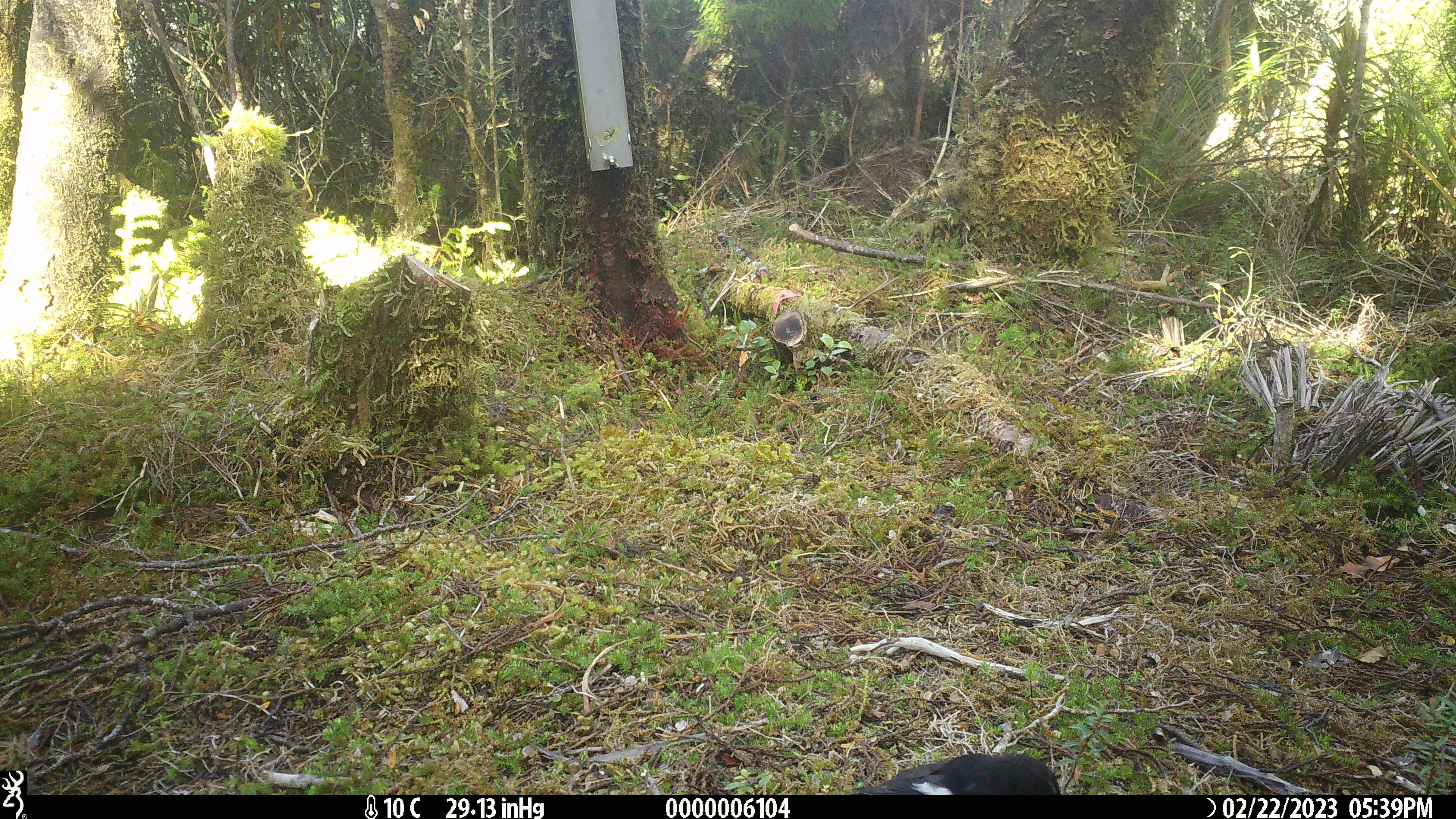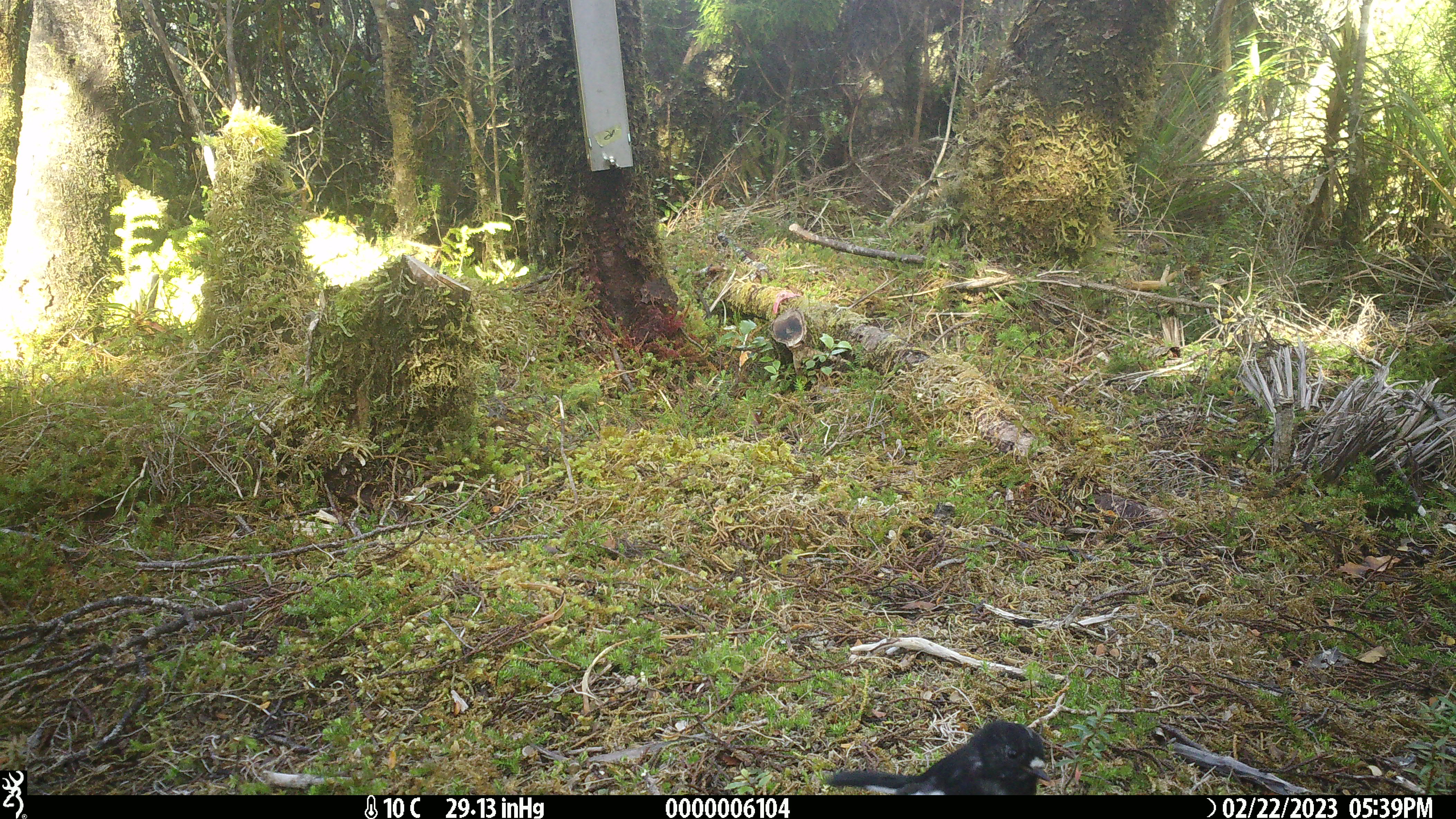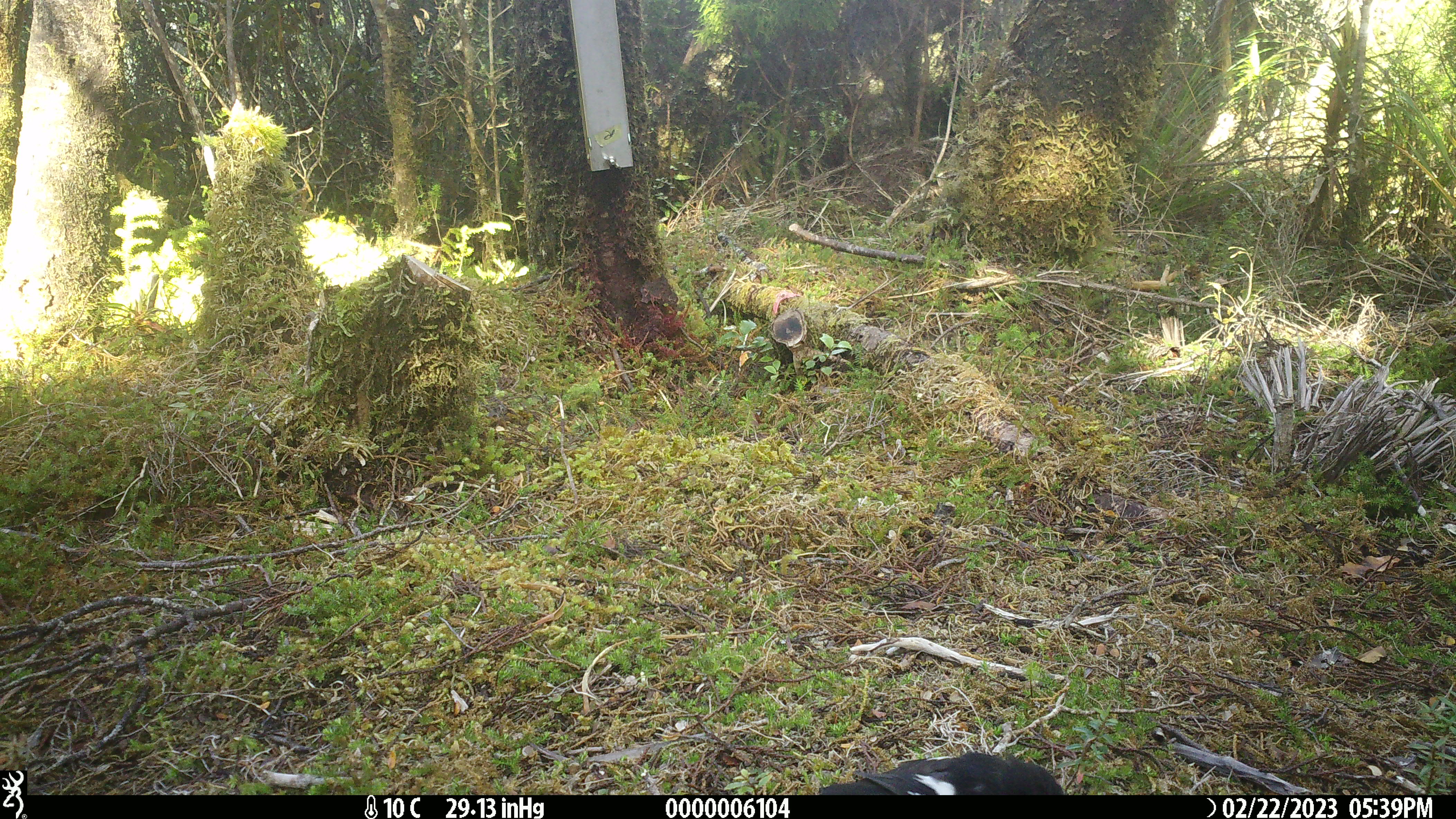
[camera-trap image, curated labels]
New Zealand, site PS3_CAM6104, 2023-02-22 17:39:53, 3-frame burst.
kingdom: Animalia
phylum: Chordata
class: Aves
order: Passeriformes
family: Petroicidae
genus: Petroica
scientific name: Petroica macrocephala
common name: tomtit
Tomtit (Petroica macrocephala).